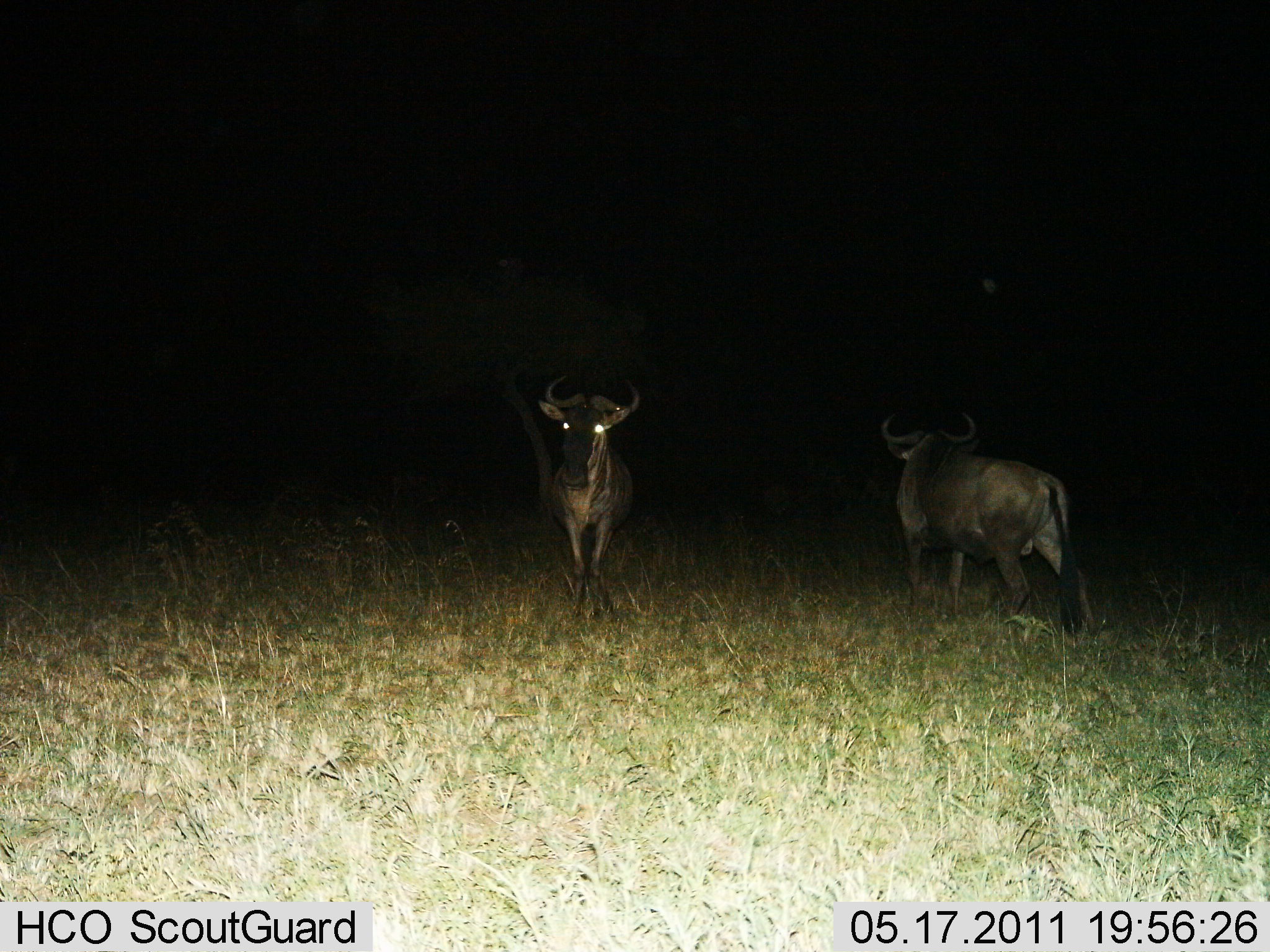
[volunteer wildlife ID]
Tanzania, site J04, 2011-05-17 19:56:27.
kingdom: Animalia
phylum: Chordata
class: Mammalia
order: Artiodactyla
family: Bovidae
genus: Connochaetes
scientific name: Connochaetes taurinus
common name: blue wildebeest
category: wildebeest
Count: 2.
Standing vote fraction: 93%.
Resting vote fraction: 0%.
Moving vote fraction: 7%.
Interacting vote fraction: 0%.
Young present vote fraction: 0%.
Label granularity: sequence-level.